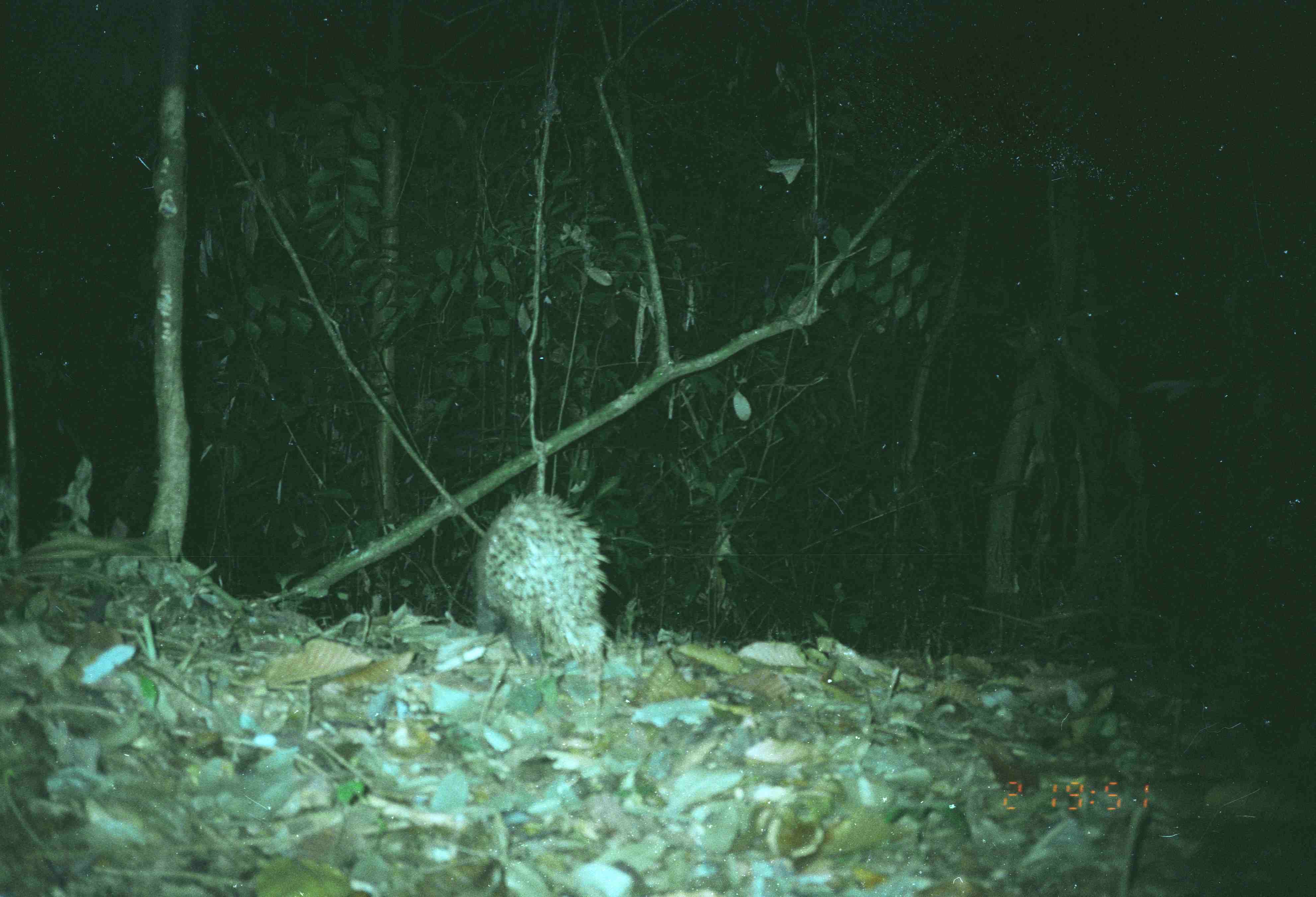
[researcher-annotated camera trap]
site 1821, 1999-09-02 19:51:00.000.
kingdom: Animalia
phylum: Chordata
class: Mammalia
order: Rodentia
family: Hystricidae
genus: Hystrix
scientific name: Hystrix brachyura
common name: east asian porcupine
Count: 1.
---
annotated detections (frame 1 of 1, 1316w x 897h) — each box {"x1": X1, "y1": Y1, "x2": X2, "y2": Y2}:
hystrix brachyura: {"x1": 473, "y1": 490, "x2": 624, "y2": 680}